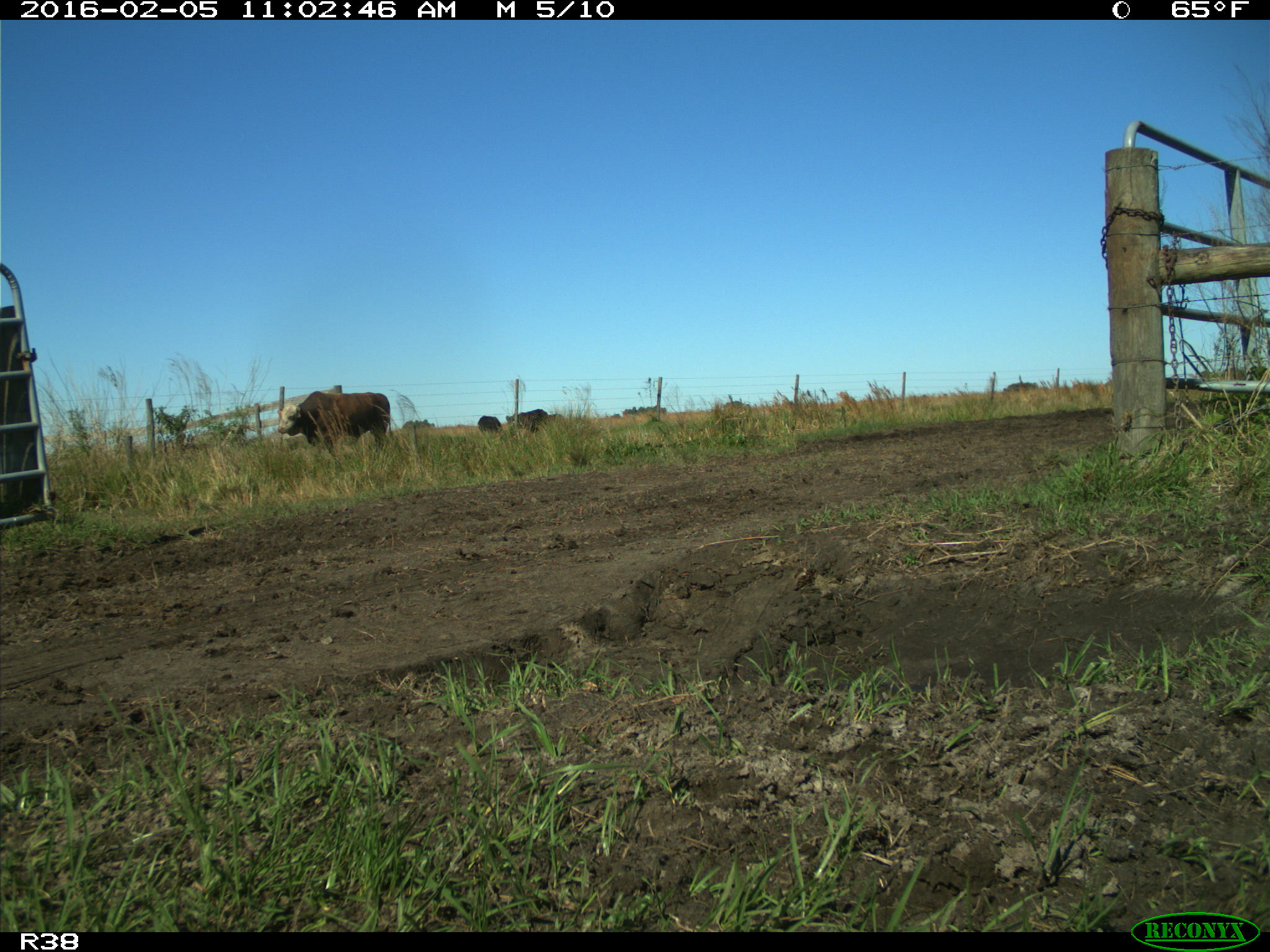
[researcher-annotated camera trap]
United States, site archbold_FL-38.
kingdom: Animalia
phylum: Chordata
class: Mammalia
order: Artiodactyla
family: Bovidae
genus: Bos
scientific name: Bos taurus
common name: domestic cow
Bos taurus (domestic cow).